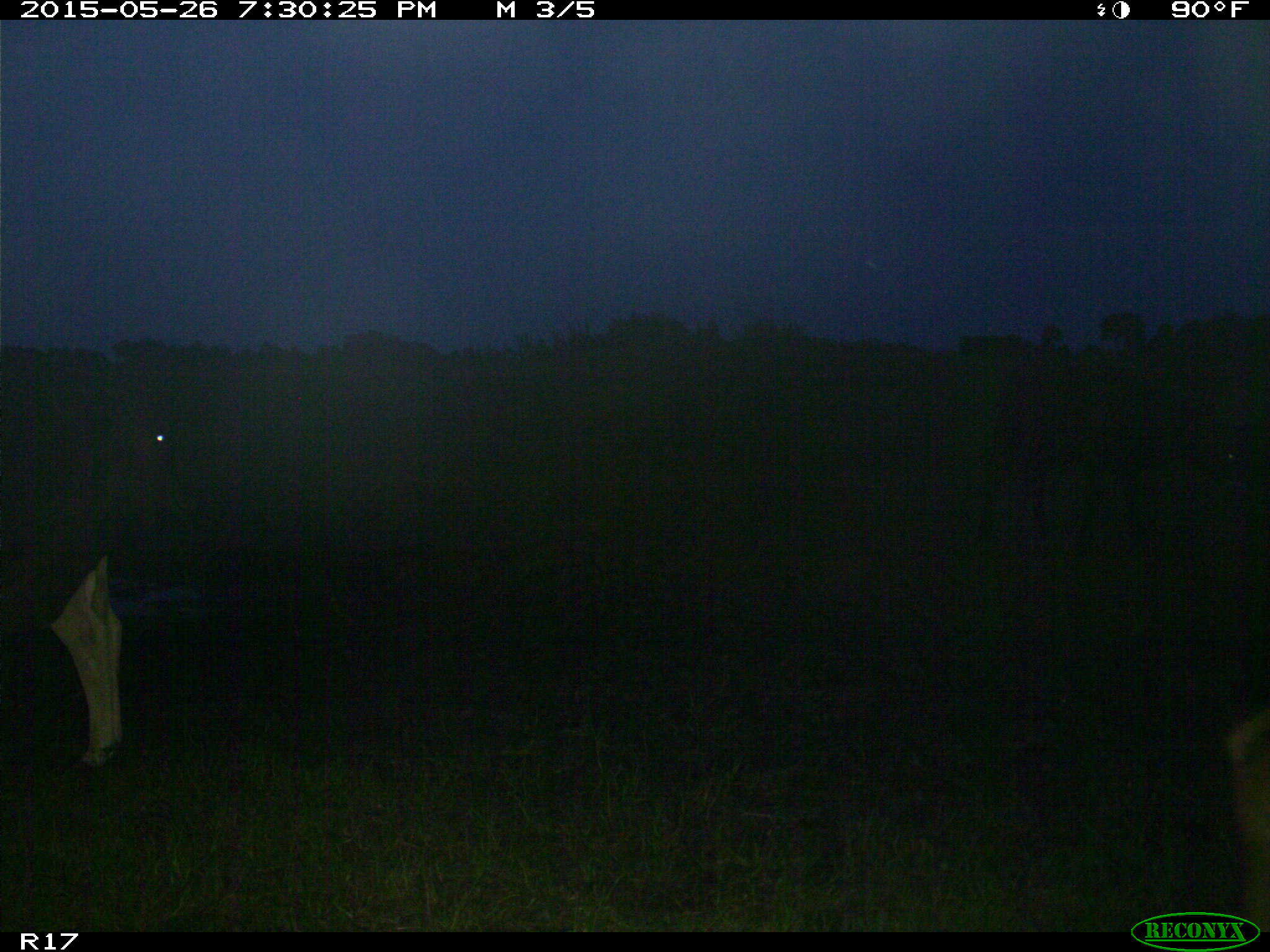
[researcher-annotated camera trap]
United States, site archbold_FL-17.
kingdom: Animalia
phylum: Chordata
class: Mammalia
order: Artiodactyla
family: Bovidae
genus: Bos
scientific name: Bos taurus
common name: domestic cow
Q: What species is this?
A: Bos taurus (domestic cow).